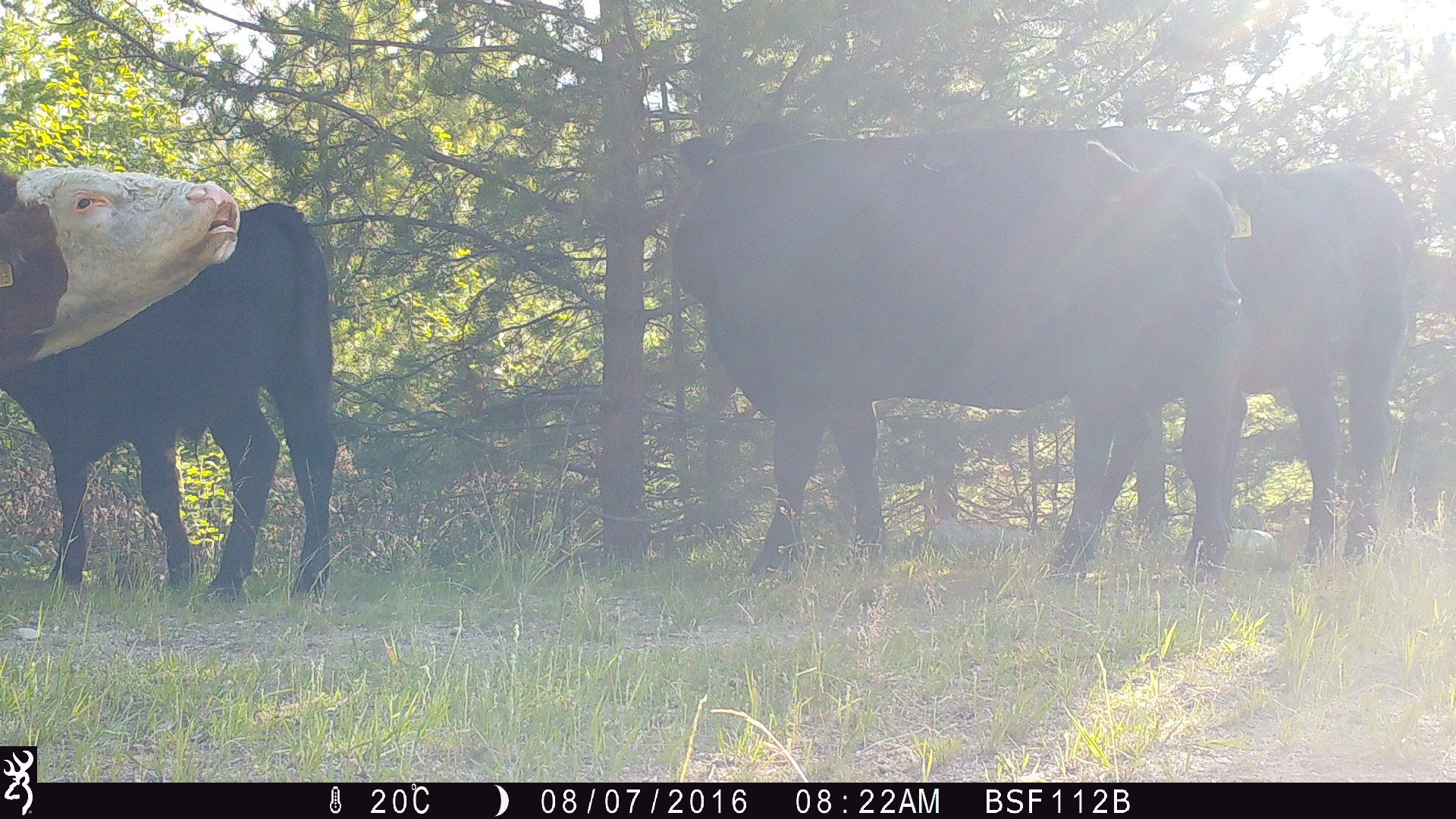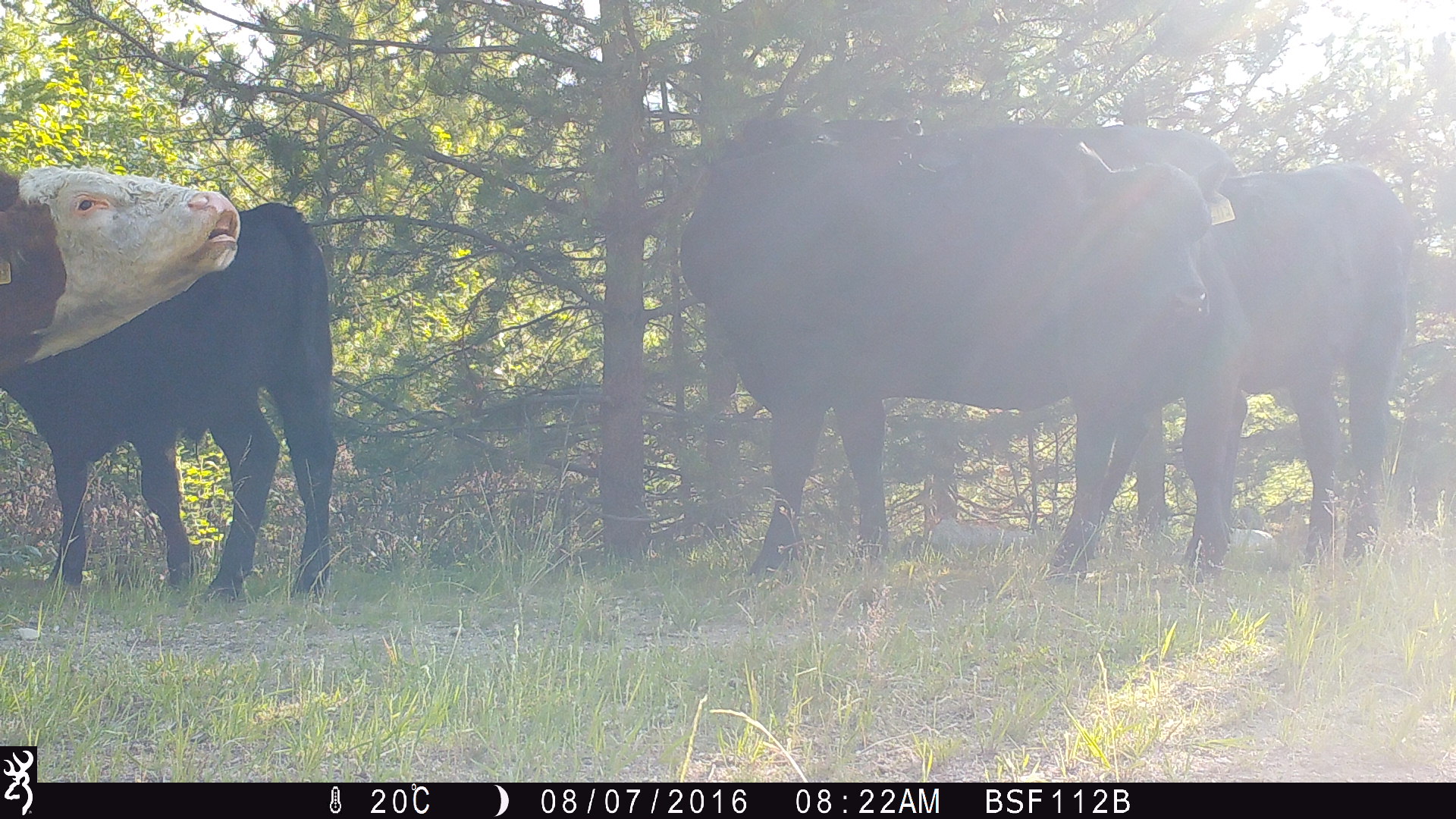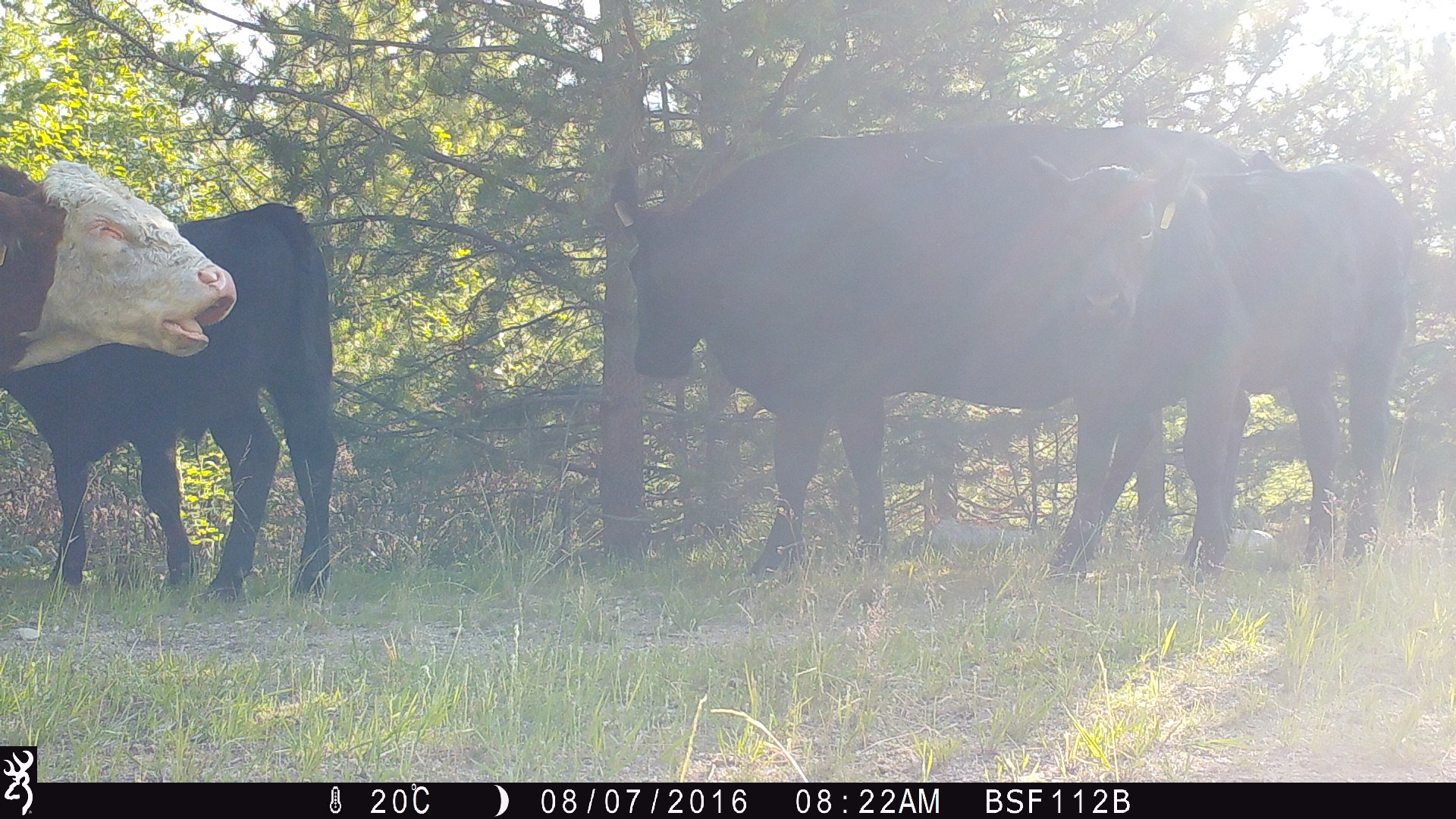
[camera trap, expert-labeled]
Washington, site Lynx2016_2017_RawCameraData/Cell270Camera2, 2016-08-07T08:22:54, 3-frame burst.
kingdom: Animalia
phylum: Chordata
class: Mammalia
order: Artiodactyla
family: Bovidae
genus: Bos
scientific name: Bos taurus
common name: domestic cattle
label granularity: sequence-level